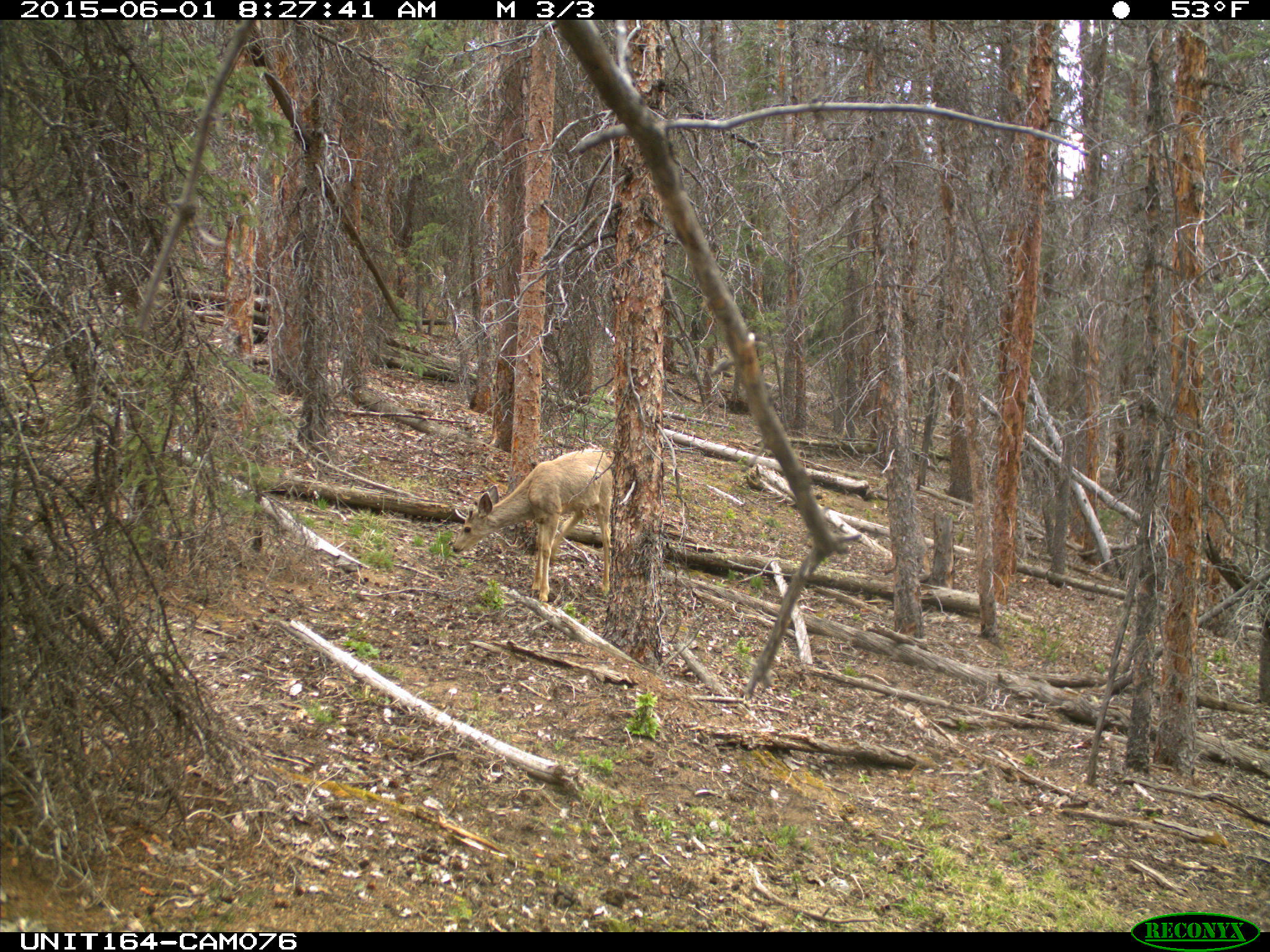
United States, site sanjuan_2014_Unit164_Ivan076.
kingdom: Animalia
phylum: Chordata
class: Mammalia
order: Artiodactyla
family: Cervidae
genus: Odocoileus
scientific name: Odocoileus hemionus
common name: mule deer